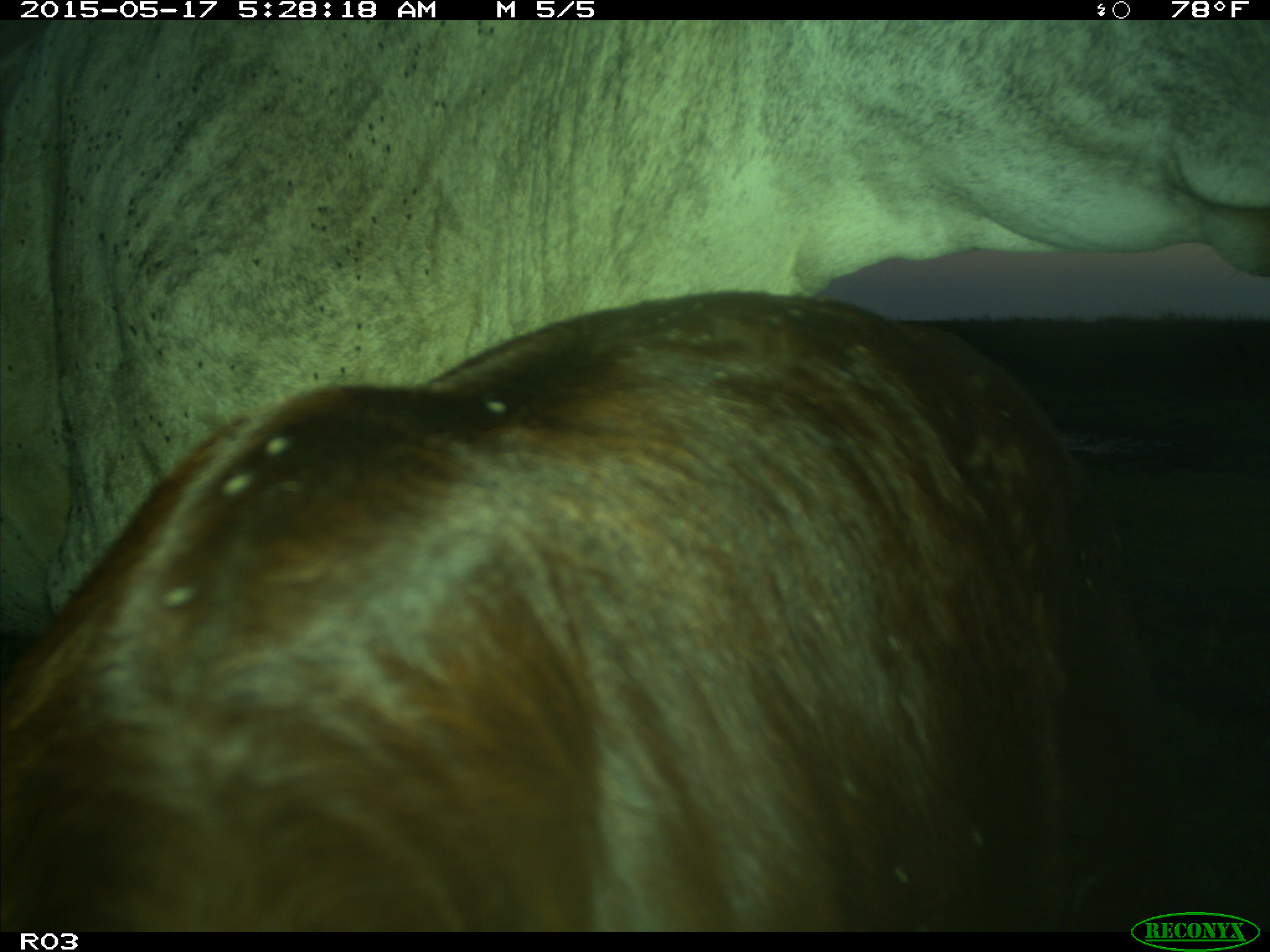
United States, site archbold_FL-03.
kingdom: Animalia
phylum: Chordata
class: Mammalia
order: Artiodactyla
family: Bovidae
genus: Bos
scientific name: Bos taurus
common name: domestic cow